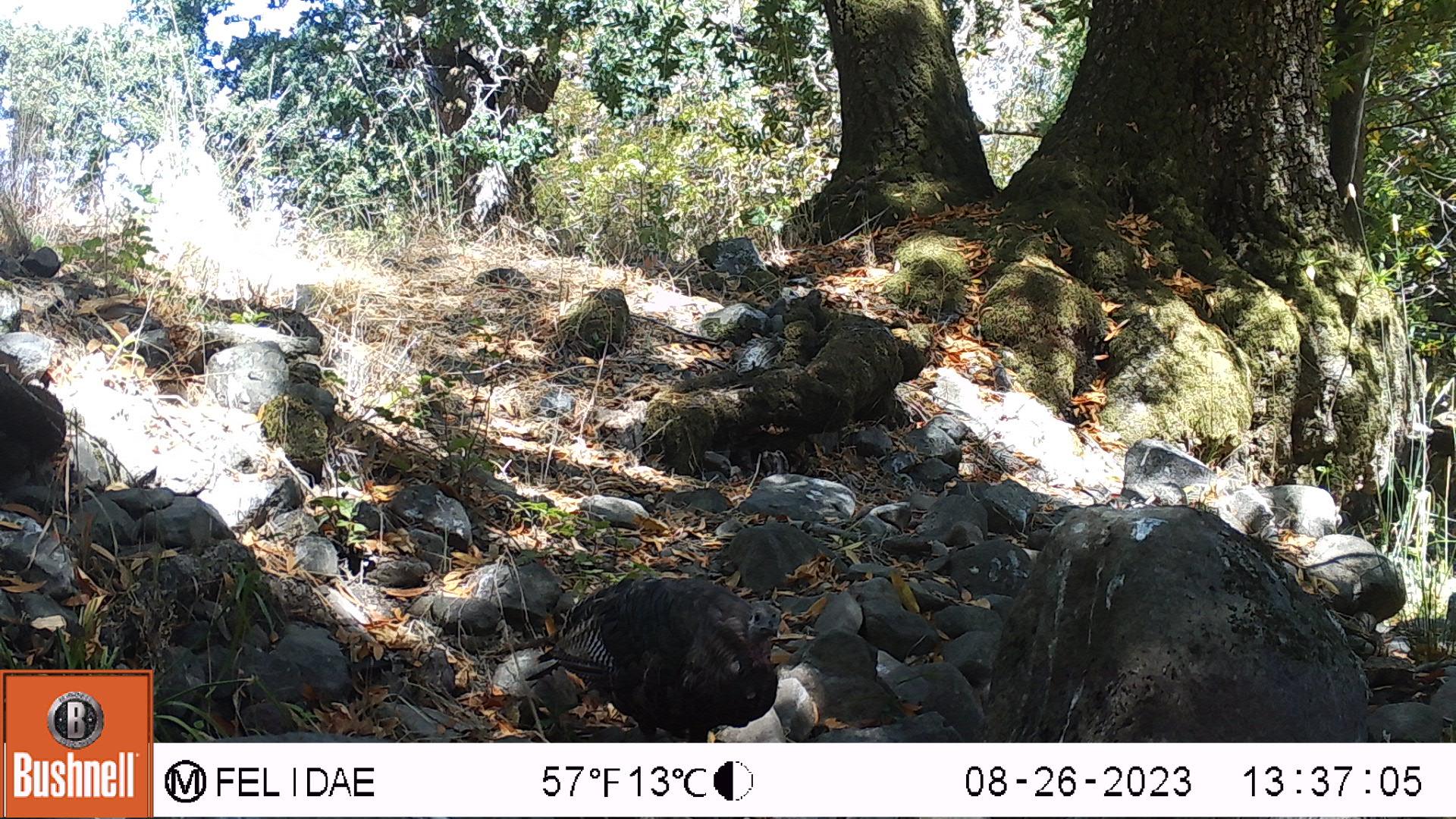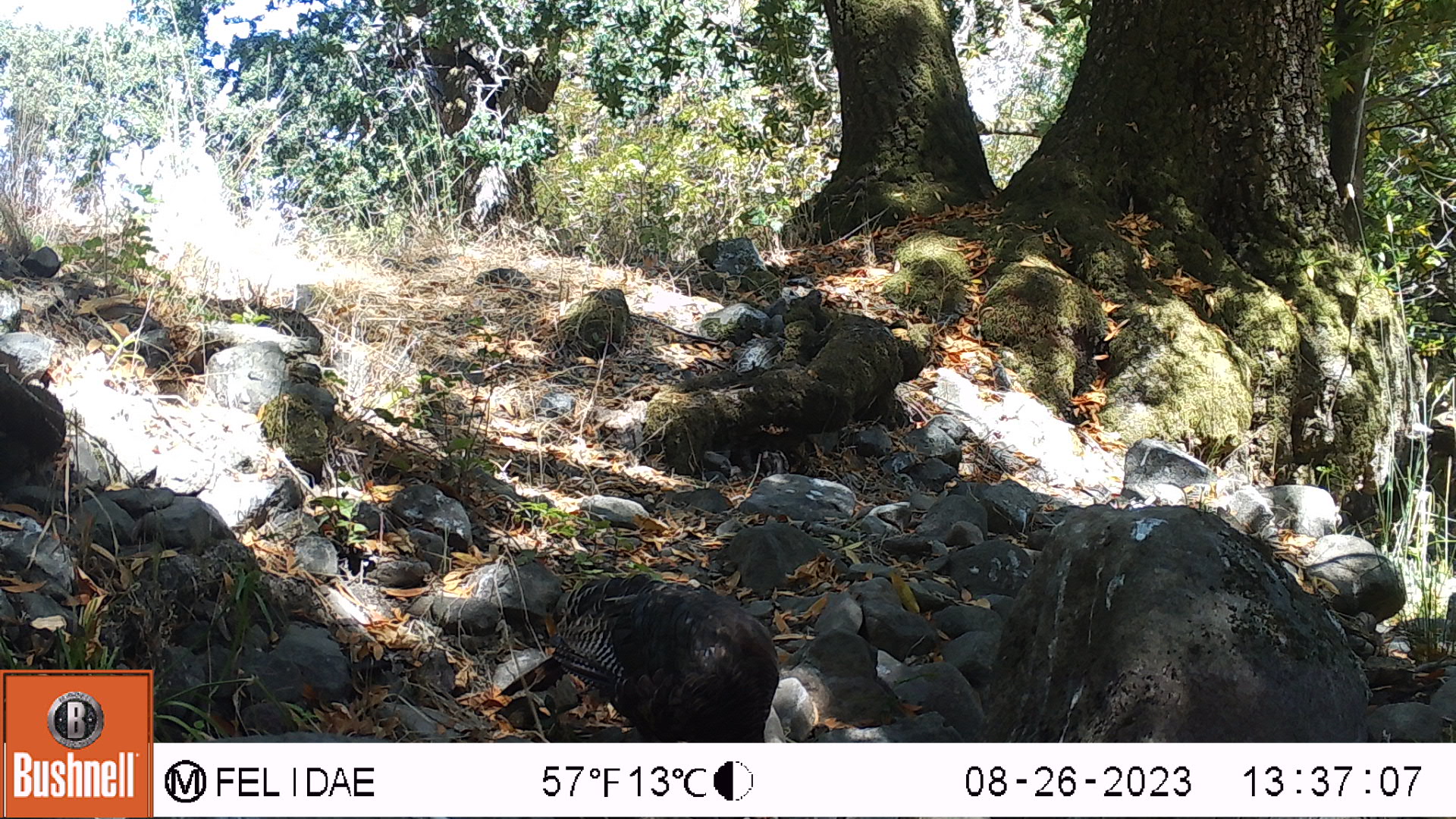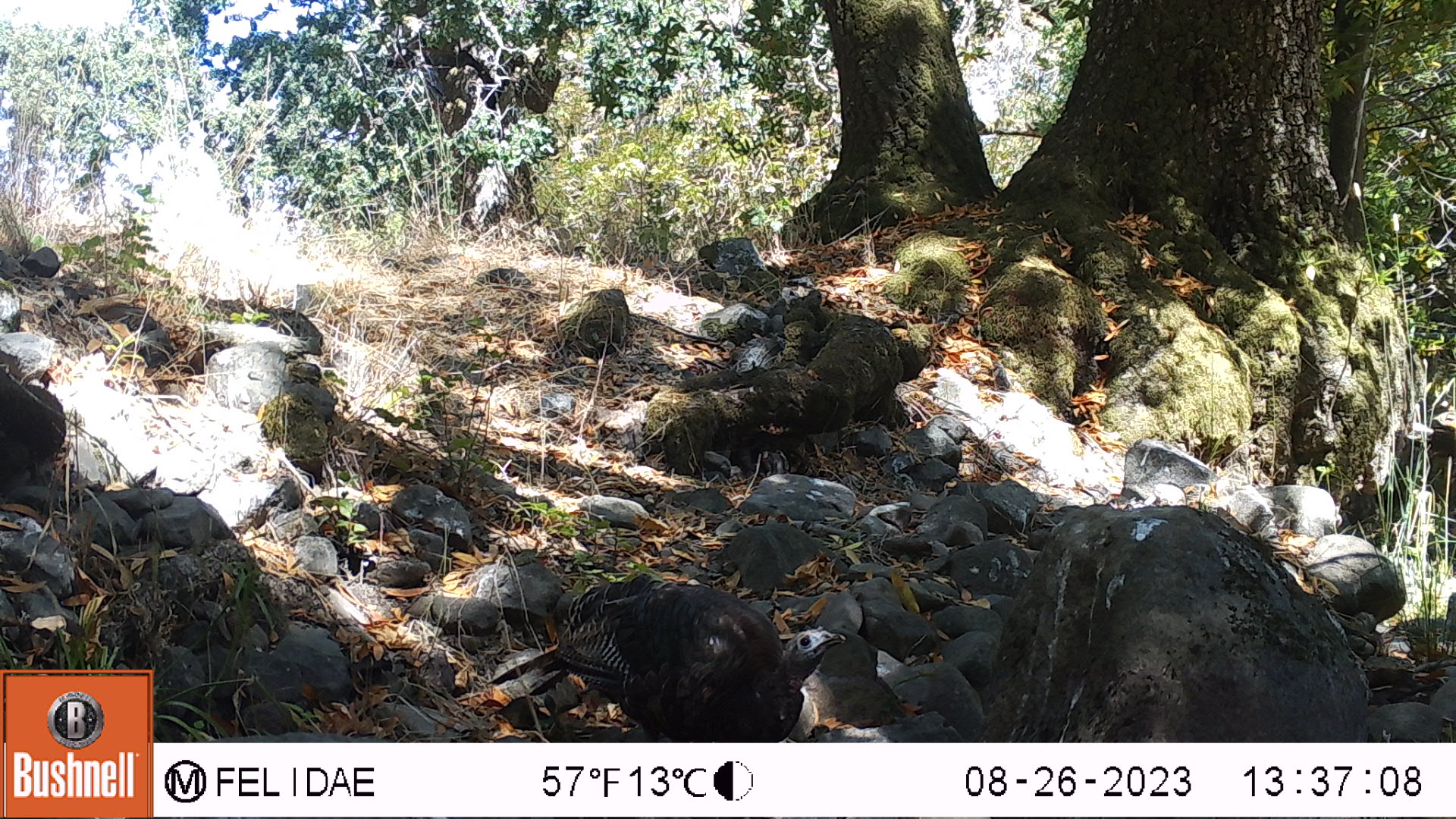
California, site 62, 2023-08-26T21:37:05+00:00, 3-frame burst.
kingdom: Animalia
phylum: Chordata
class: Aves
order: Galliformes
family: Phasianidae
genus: Meleagris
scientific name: Meleagris gallopavo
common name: turkey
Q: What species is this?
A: Turkey (Meleagris gallopavo).